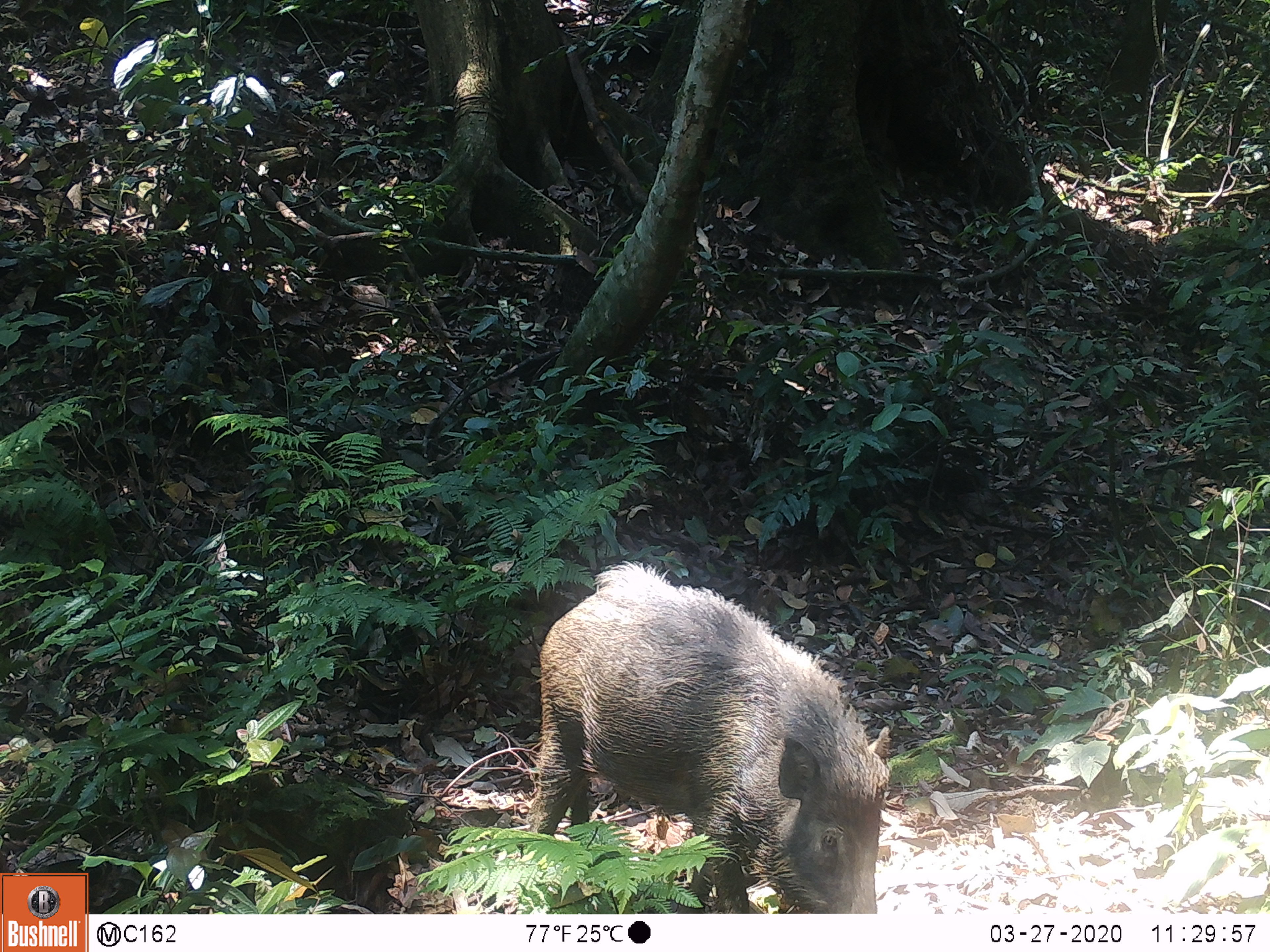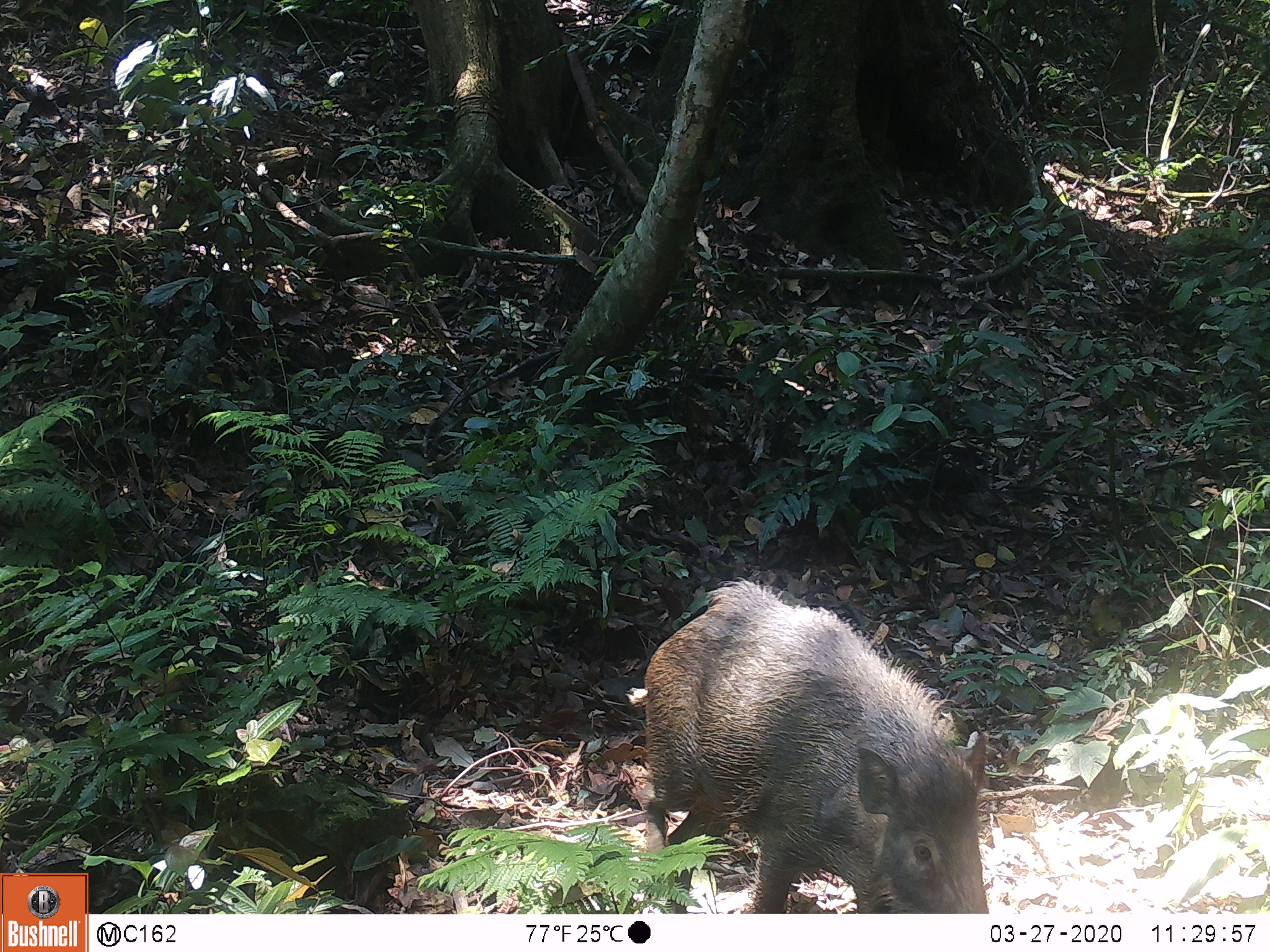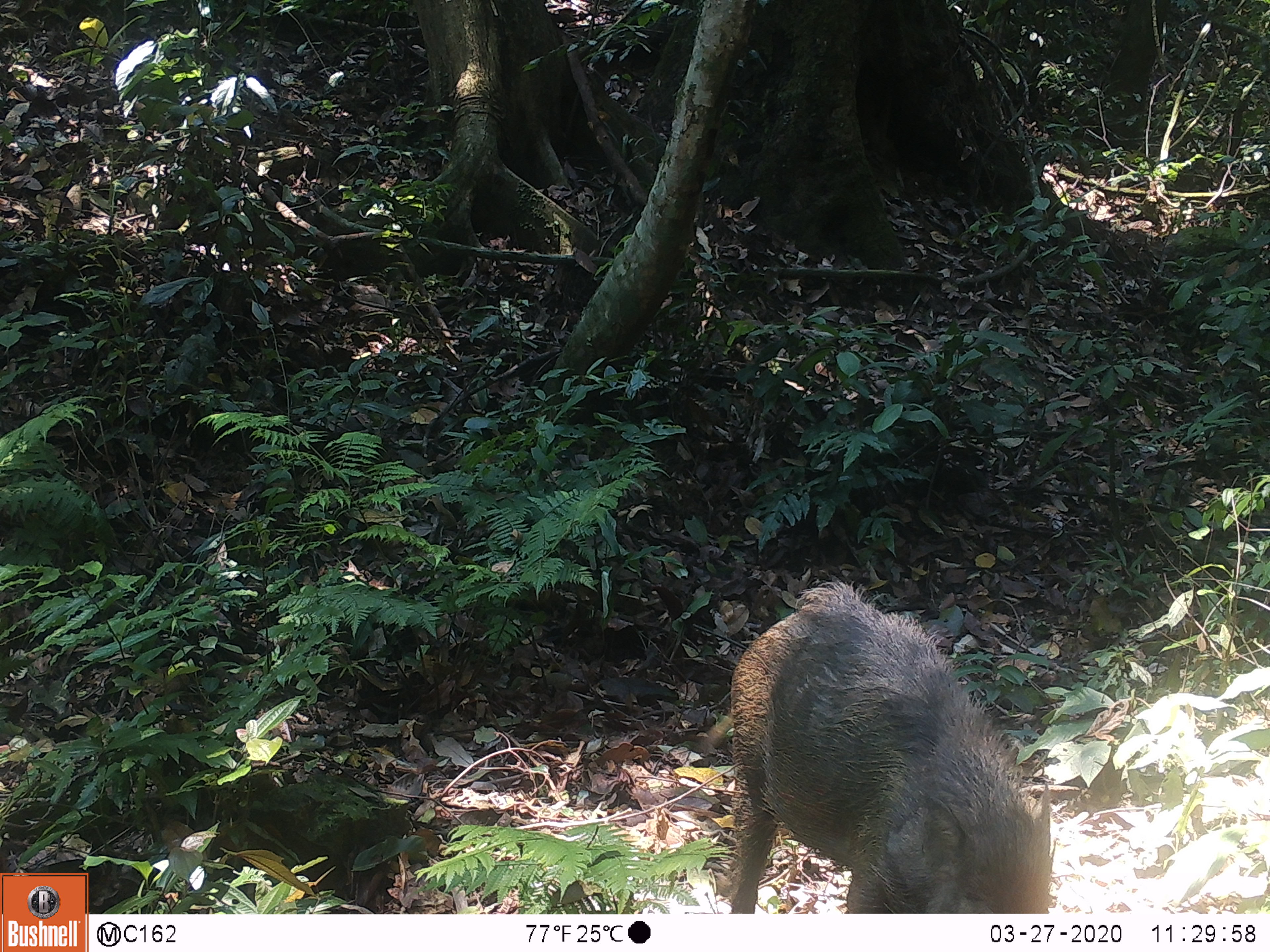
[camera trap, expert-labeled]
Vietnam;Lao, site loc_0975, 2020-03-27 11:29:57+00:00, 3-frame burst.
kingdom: Animalia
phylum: Chordata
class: Mammalia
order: Artiodactyla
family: Suidae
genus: Sus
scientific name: Sus scrofa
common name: eurasian wild pig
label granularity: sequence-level